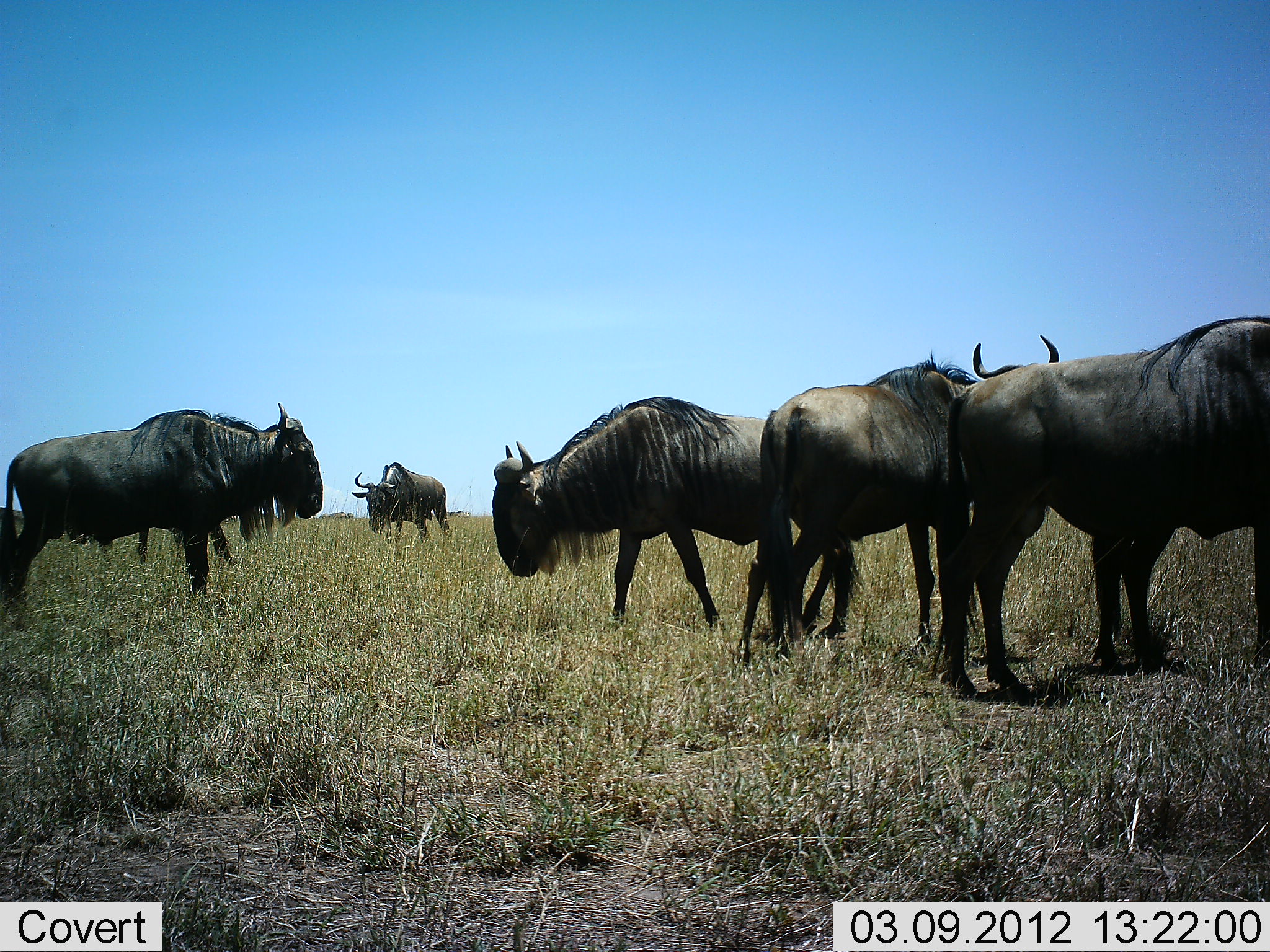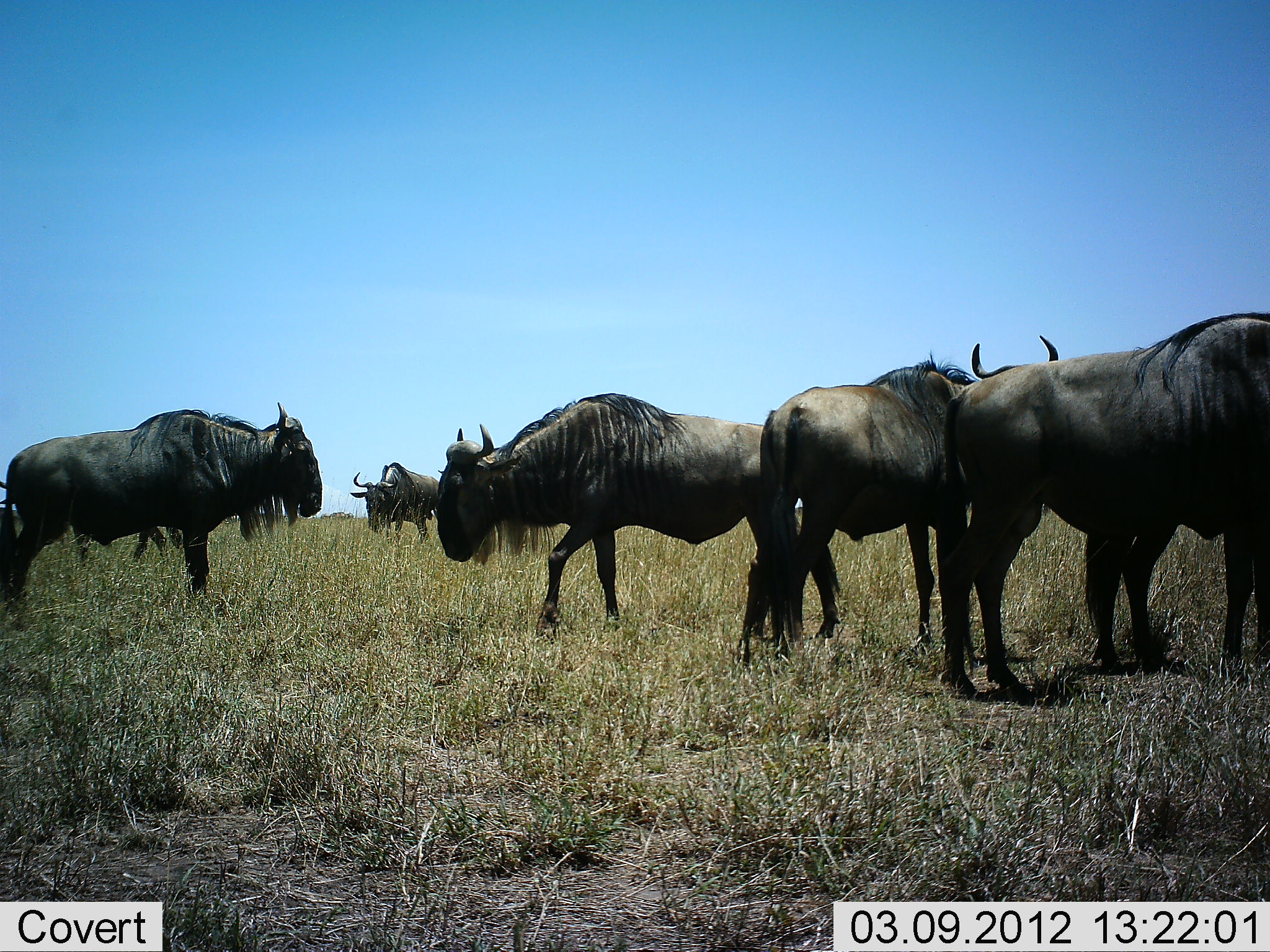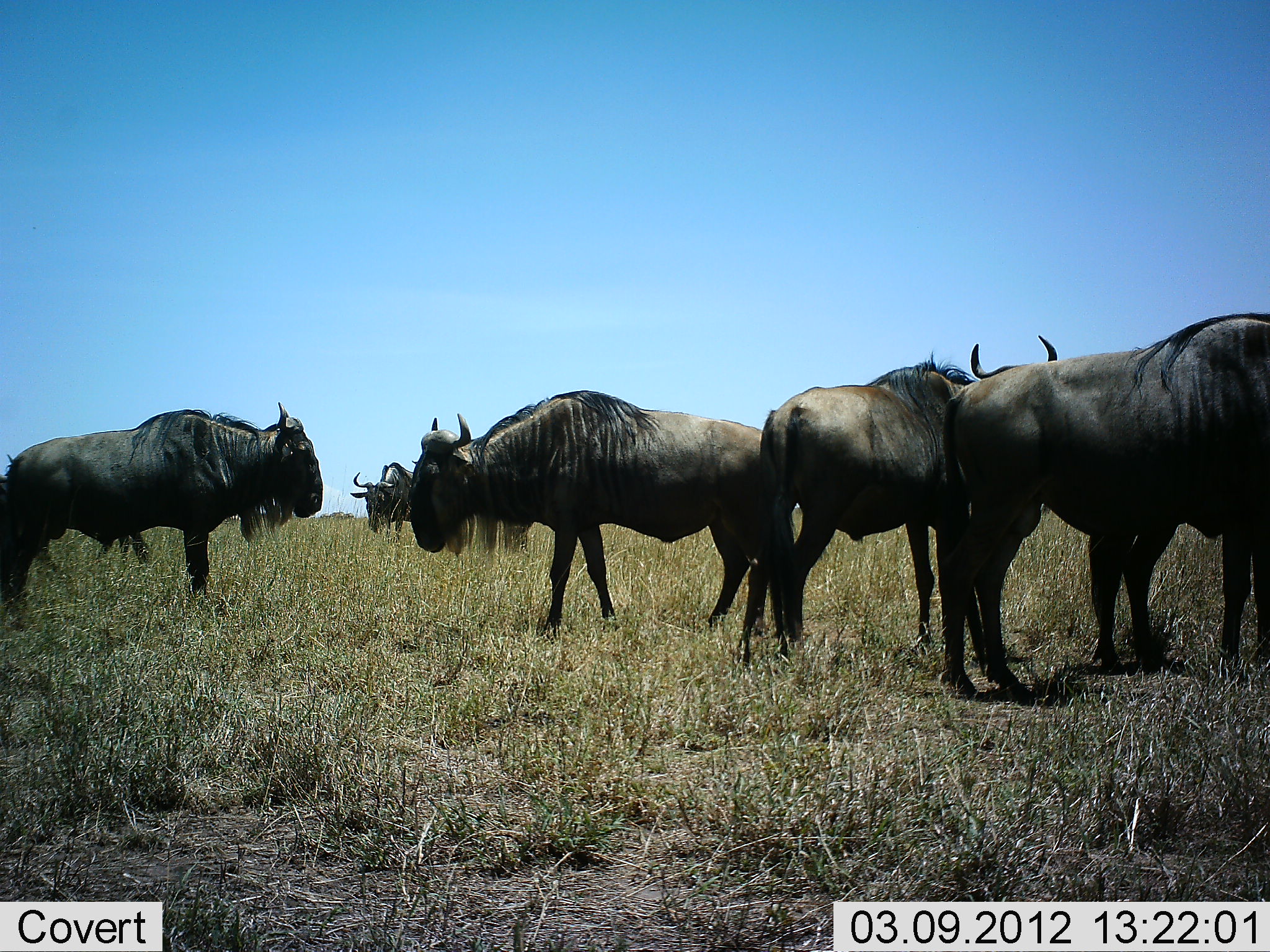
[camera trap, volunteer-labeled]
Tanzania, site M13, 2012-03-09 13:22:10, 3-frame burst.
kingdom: Animalia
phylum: Chordata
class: Mammalia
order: Artiodactyla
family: Bovidae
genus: Connochaetes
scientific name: Connochaetes taurinus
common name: blue wildebeest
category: wildebeest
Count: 6.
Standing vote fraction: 93%.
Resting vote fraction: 7%.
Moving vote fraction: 40%.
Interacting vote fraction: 0%.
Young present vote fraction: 0%.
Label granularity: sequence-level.